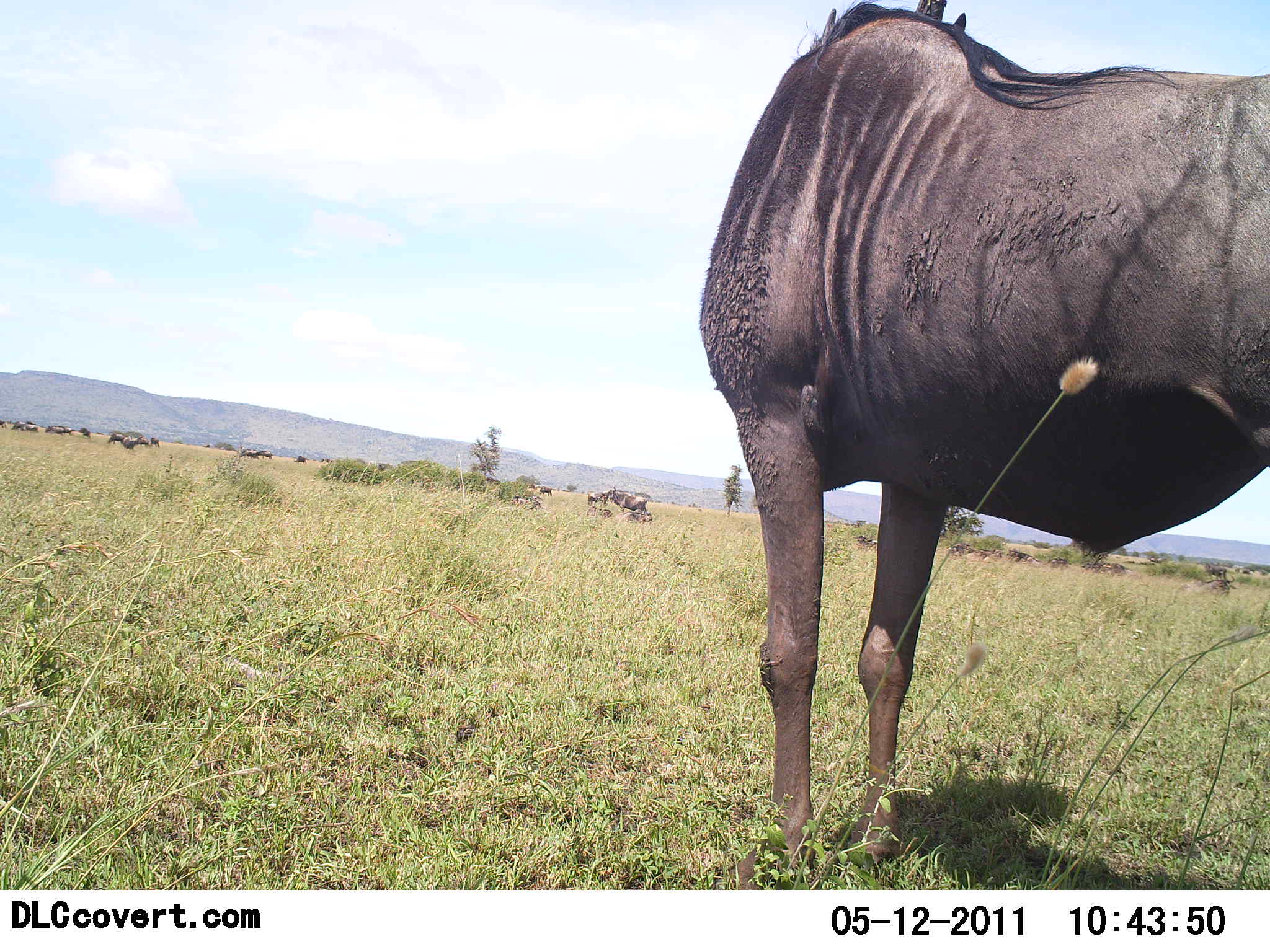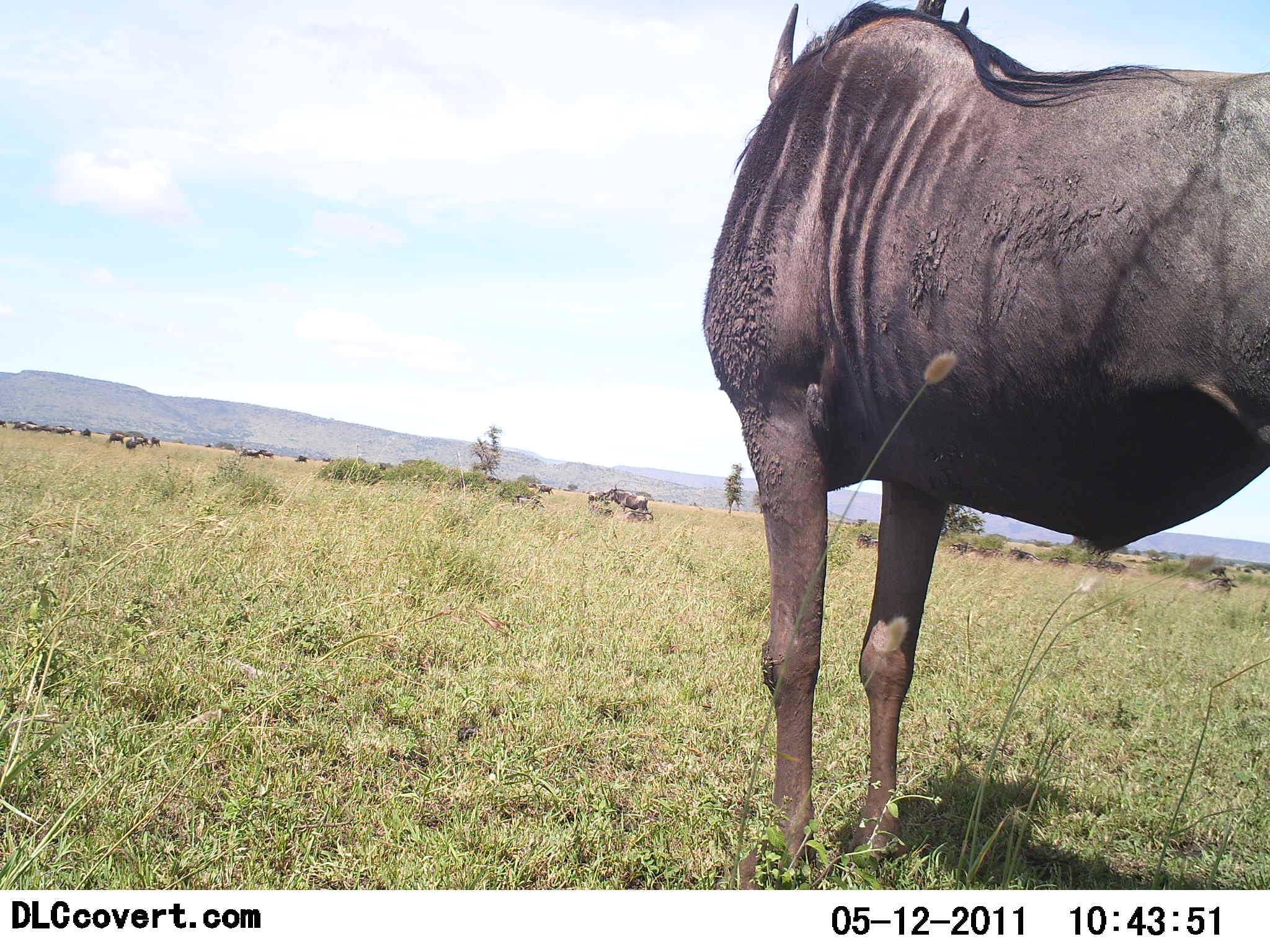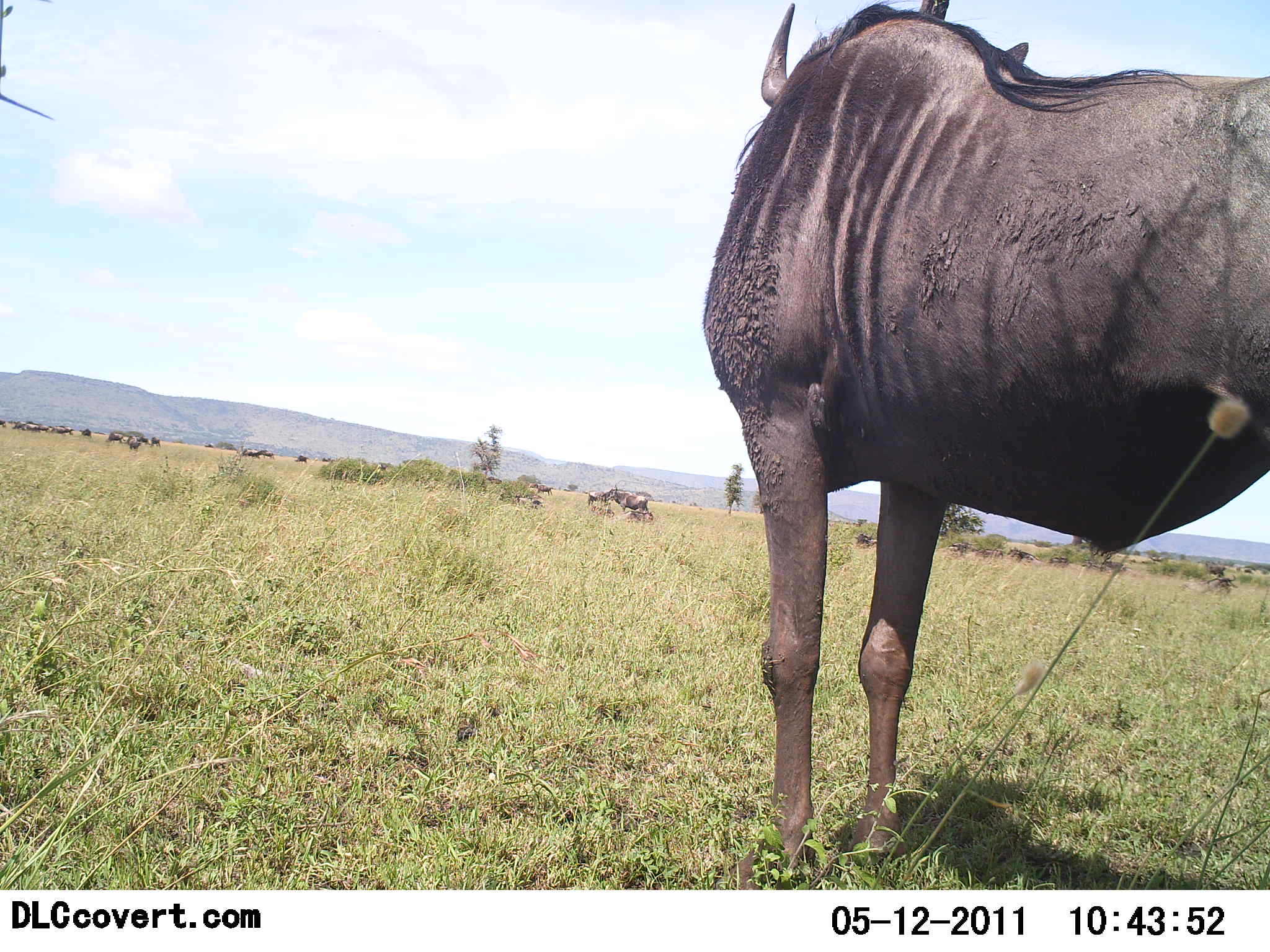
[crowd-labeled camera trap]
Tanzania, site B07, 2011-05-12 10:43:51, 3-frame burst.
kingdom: Animalia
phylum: Chordata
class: Mammalia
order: Artiodactyla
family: Bovidae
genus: Connochaetes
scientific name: Connochaetes taurinus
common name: blue wildebeest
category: wildebeest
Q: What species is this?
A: Wildebeest (blue wildebeest) (Connochaetes taurinus).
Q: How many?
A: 11-50.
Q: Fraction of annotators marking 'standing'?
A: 90%.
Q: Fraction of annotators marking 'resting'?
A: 0%.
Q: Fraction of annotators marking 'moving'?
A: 30%.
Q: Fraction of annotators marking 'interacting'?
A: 0%.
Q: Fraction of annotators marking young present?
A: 0%.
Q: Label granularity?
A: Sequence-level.